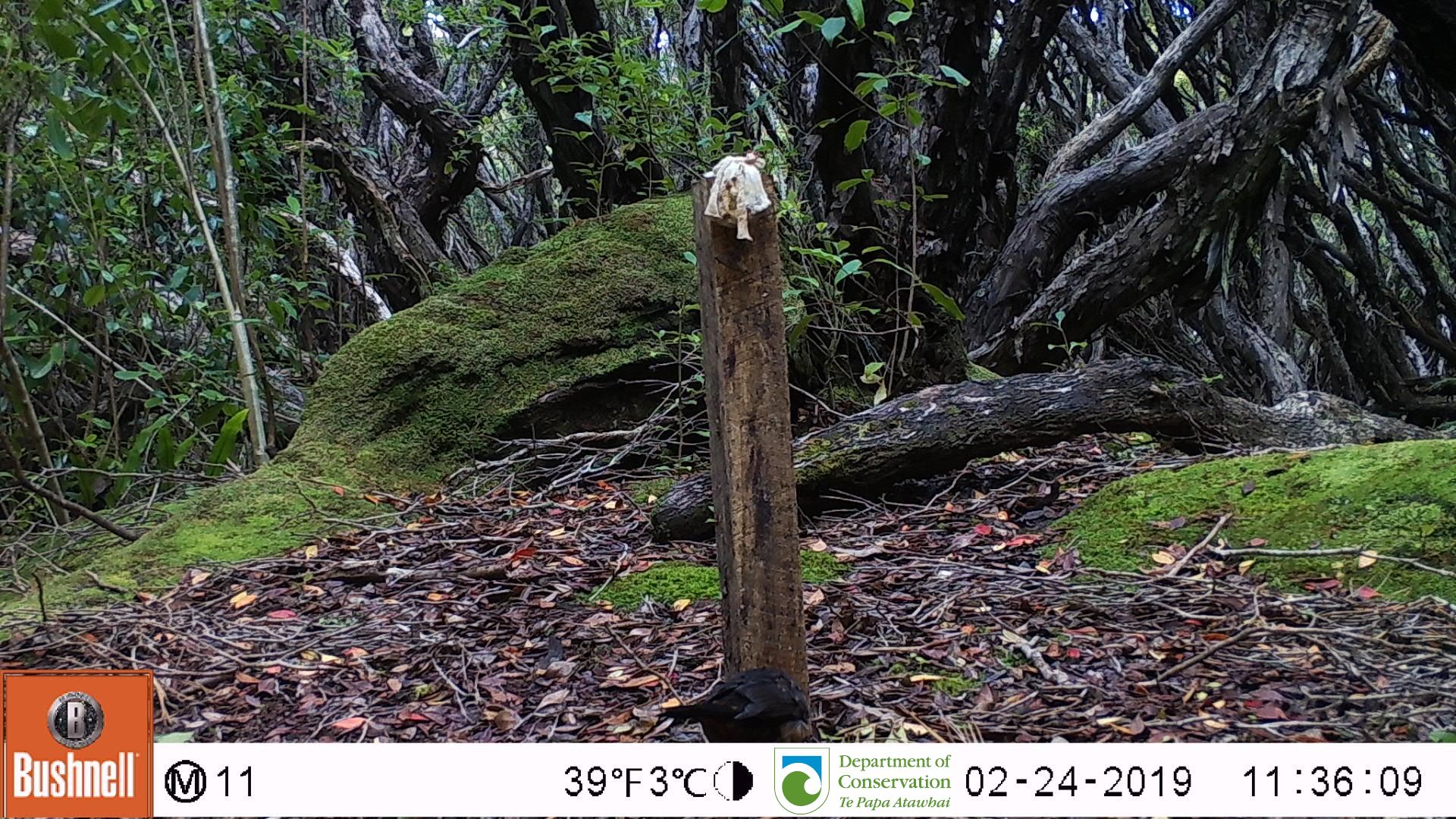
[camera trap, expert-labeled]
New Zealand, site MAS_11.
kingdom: Animalia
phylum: Chordata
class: Aves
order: Passeriformes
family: Turdidae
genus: Turdus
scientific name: Turdus merula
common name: eurasian blackbird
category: blackbird